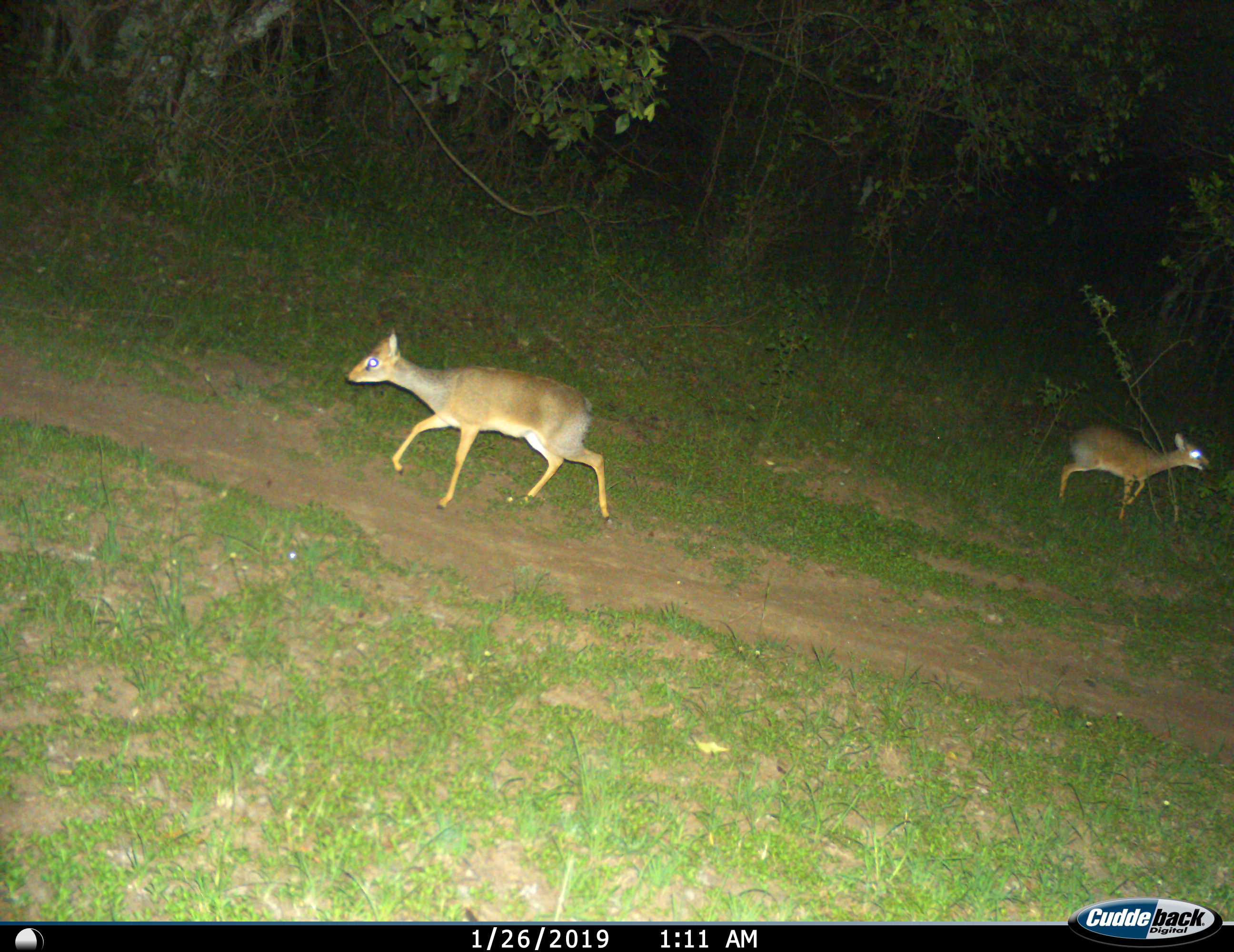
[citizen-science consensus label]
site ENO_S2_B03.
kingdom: Animalia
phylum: Chordata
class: Mammalia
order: Artiodactyla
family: Bovidae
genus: Madoqua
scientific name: Madoqua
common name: dik-dik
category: dikdik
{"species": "dikdik (dik-dik) (Madoqua)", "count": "2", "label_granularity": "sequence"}